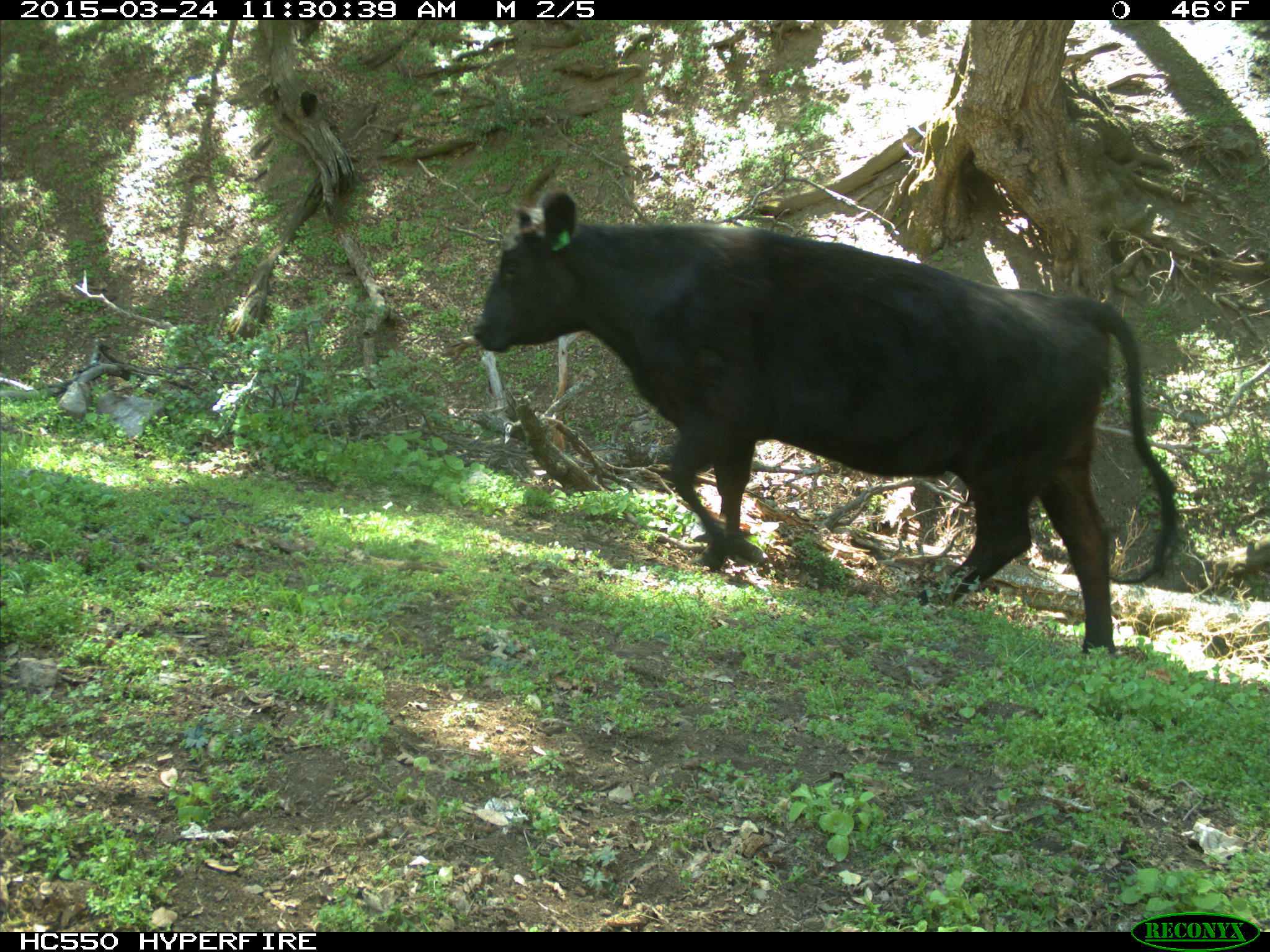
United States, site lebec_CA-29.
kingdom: Animalia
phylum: Chordata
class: Mammalia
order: Artiodactyla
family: Bovidae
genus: Bos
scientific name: Bos taurus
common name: domestic cow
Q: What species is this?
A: Bos taurus (domestic cow).